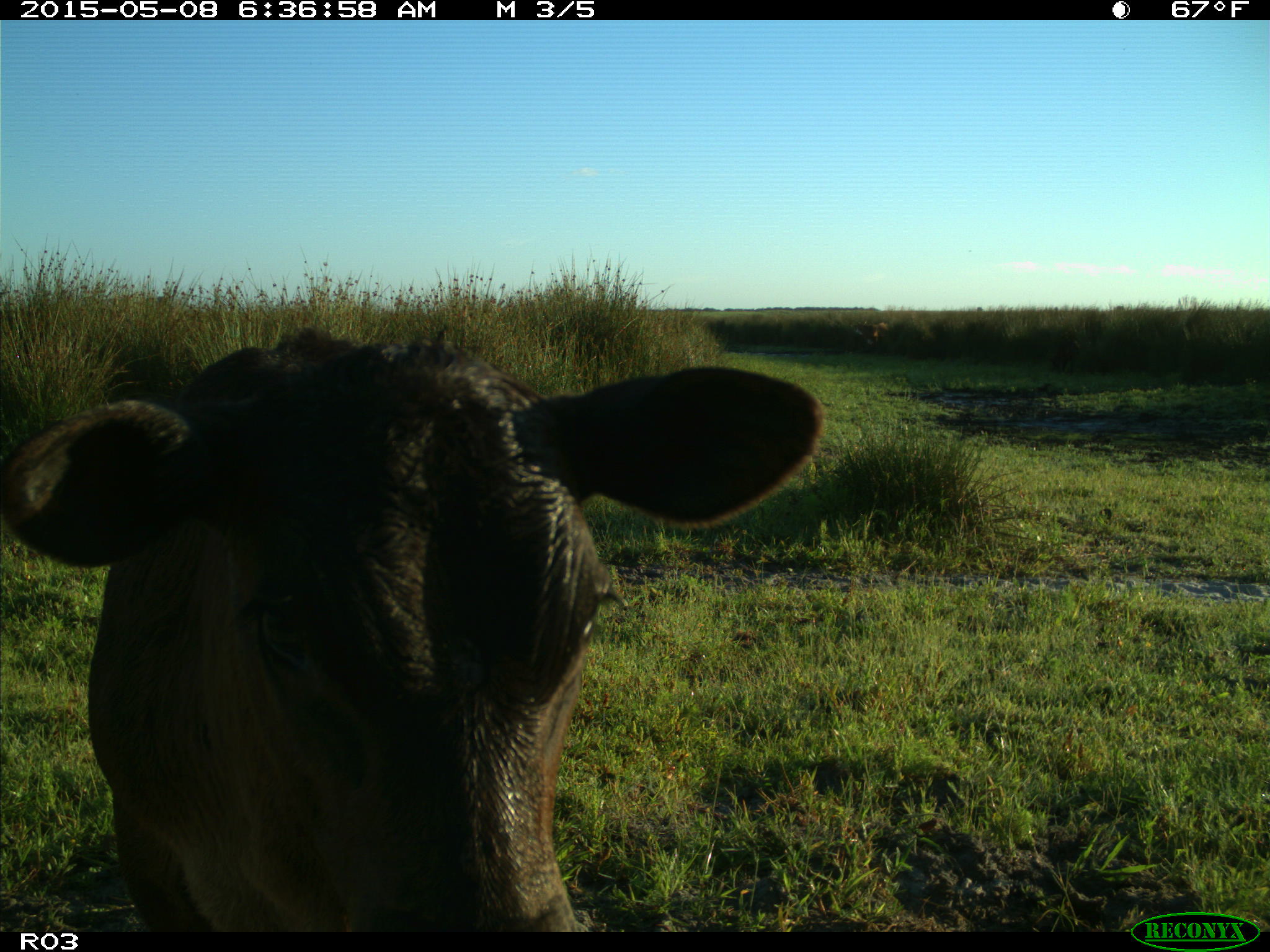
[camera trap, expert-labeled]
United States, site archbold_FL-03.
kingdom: Animalia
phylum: Chordata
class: Mammalia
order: Artiodactyla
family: Bovidae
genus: Bos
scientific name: Bos taurus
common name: domestic cow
Bos taurus (domestic cow).